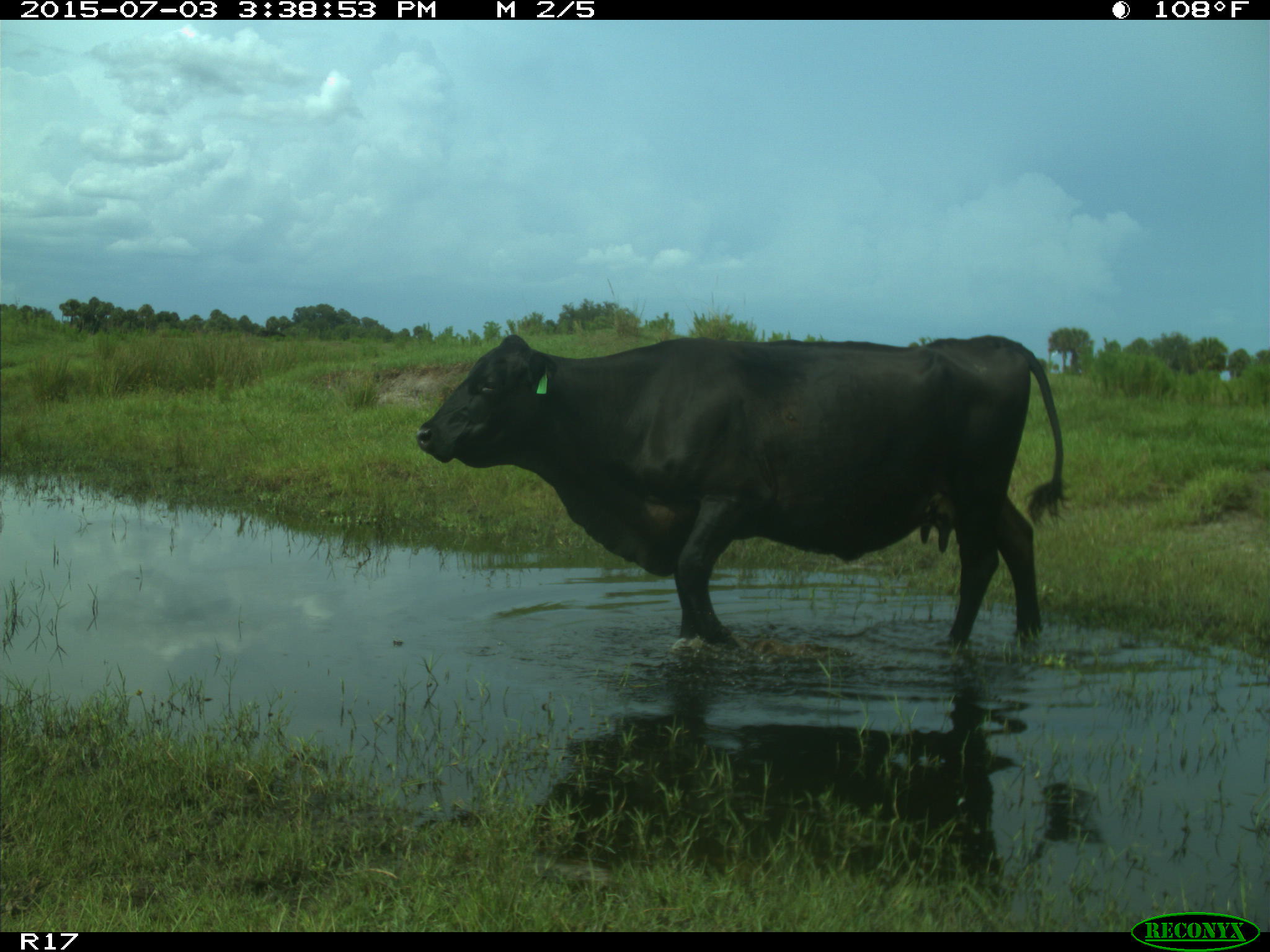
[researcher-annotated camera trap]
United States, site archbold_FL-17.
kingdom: Animalia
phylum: Chordata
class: Mammalia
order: Artiodactyla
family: Bovidae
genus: Bos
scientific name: Bos taurus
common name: domestic cow